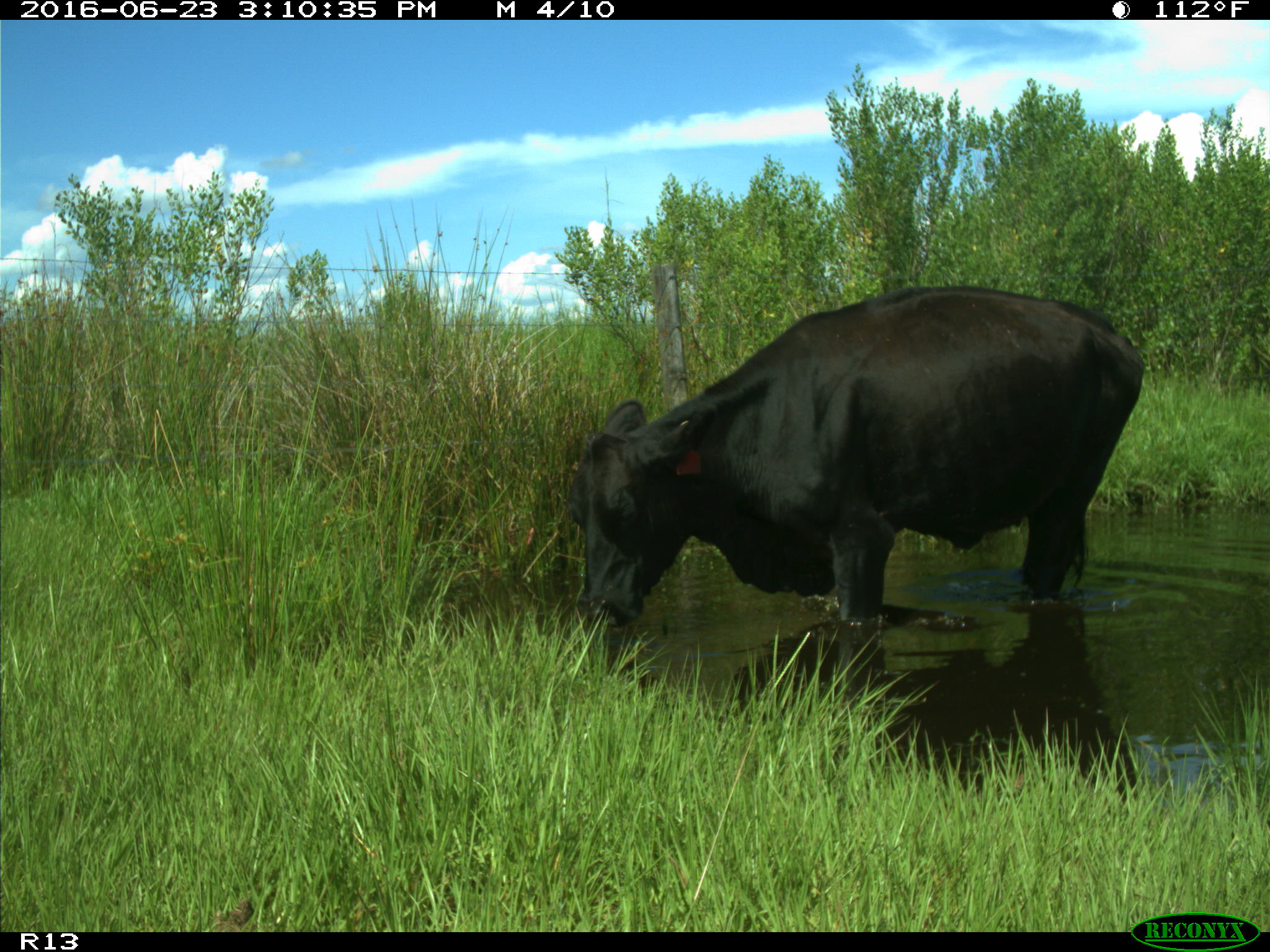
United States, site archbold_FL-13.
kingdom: Animalia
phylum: Chordata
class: Mammalia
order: Artiodactyla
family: Bovidae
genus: Bos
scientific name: Bos taurus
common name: domestic cow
Bos taurus (domestic cow).